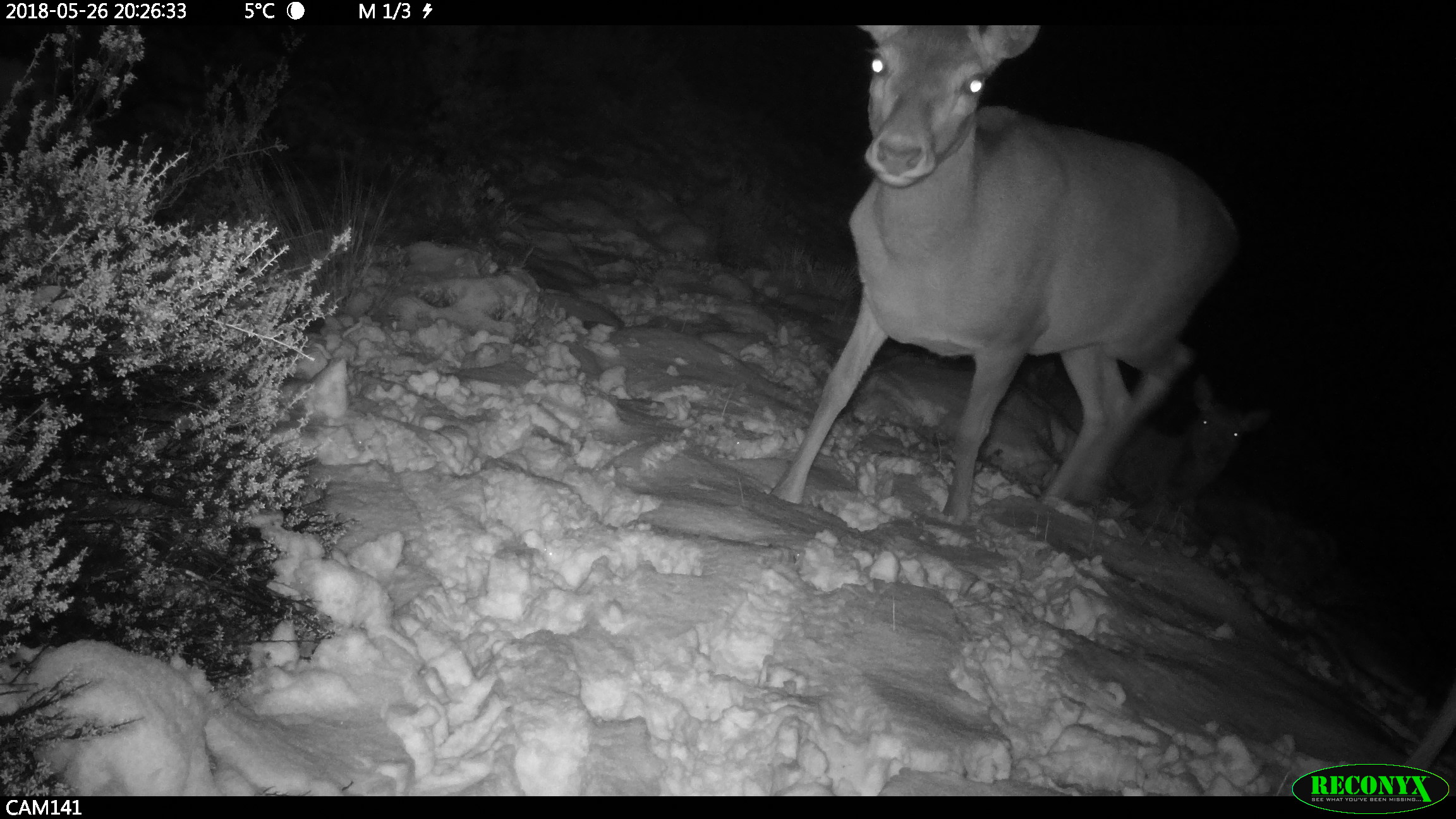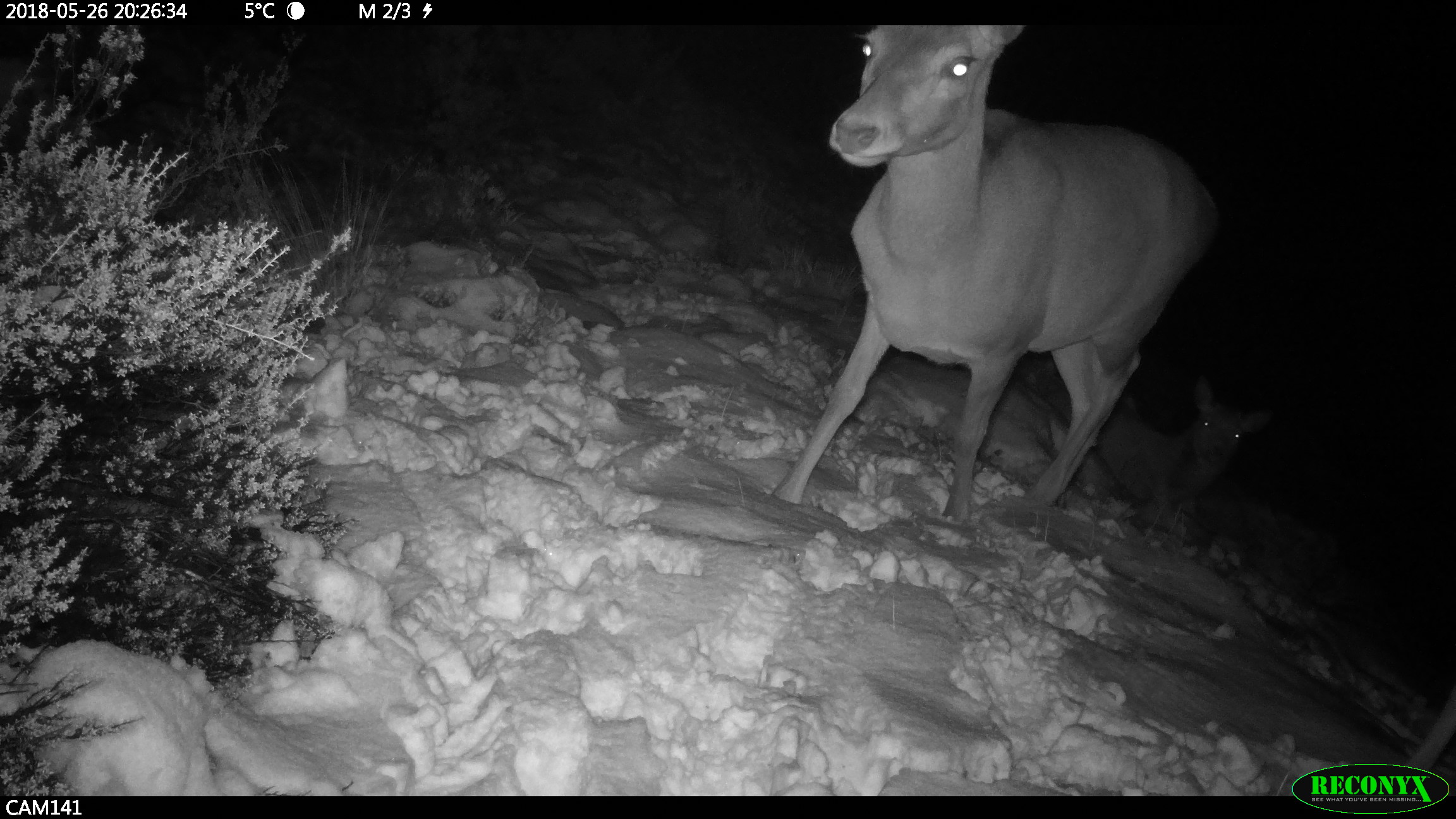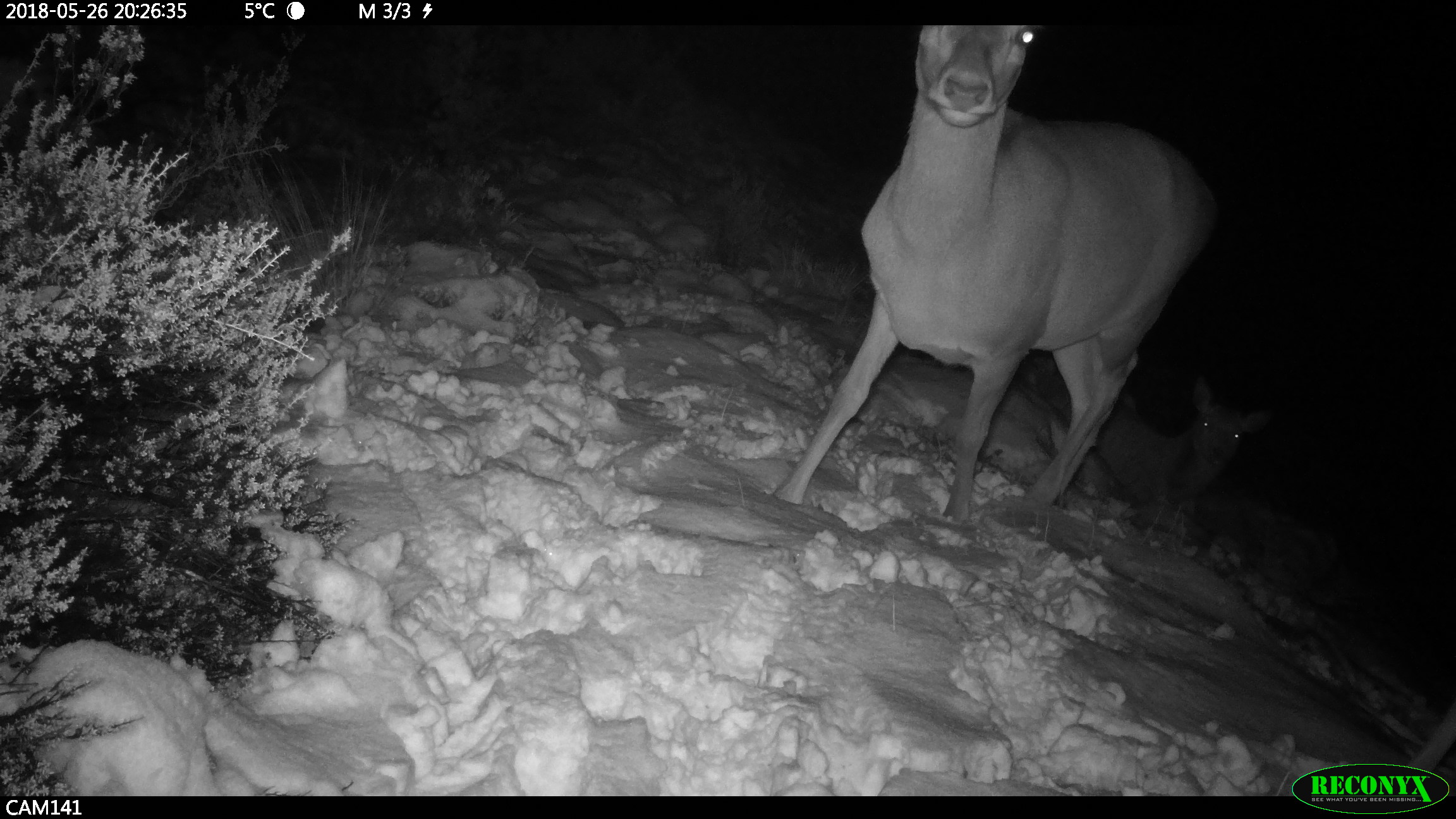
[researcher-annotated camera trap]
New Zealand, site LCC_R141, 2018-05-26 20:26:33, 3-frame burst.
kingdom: Animalia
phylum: Chordata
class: Mammalia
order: Artiodactyla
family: Cervidae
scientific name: Cervidae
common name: deer